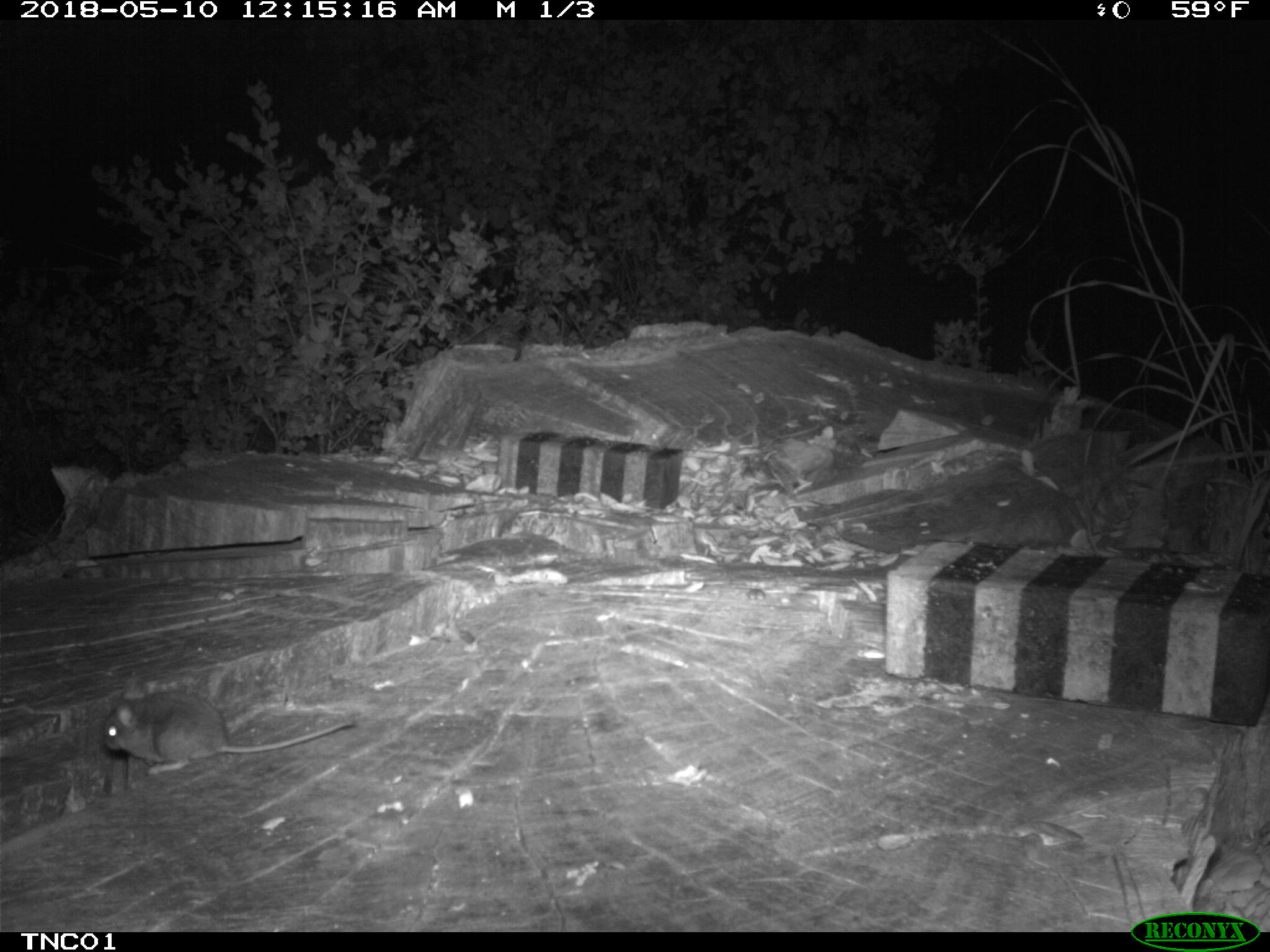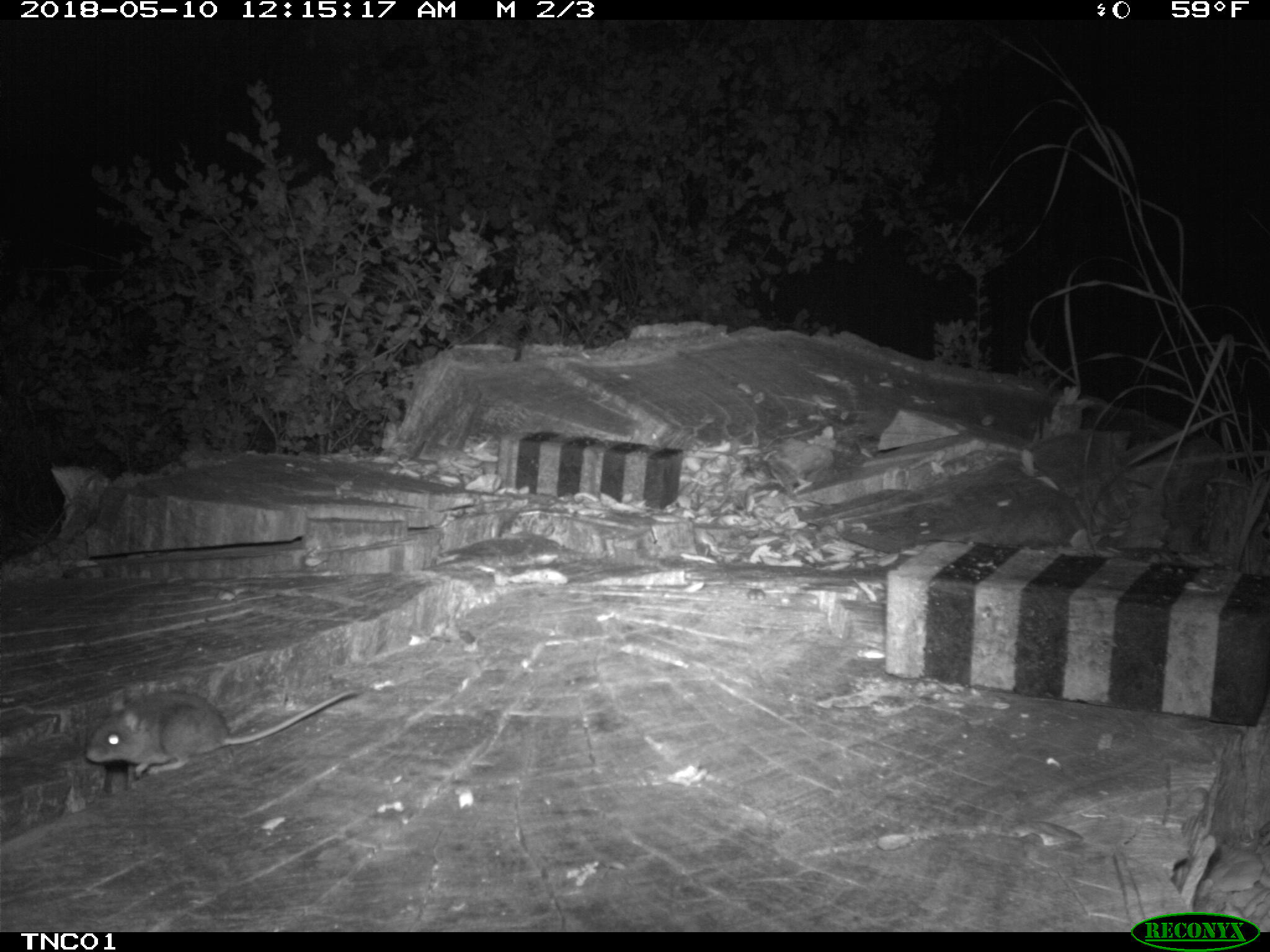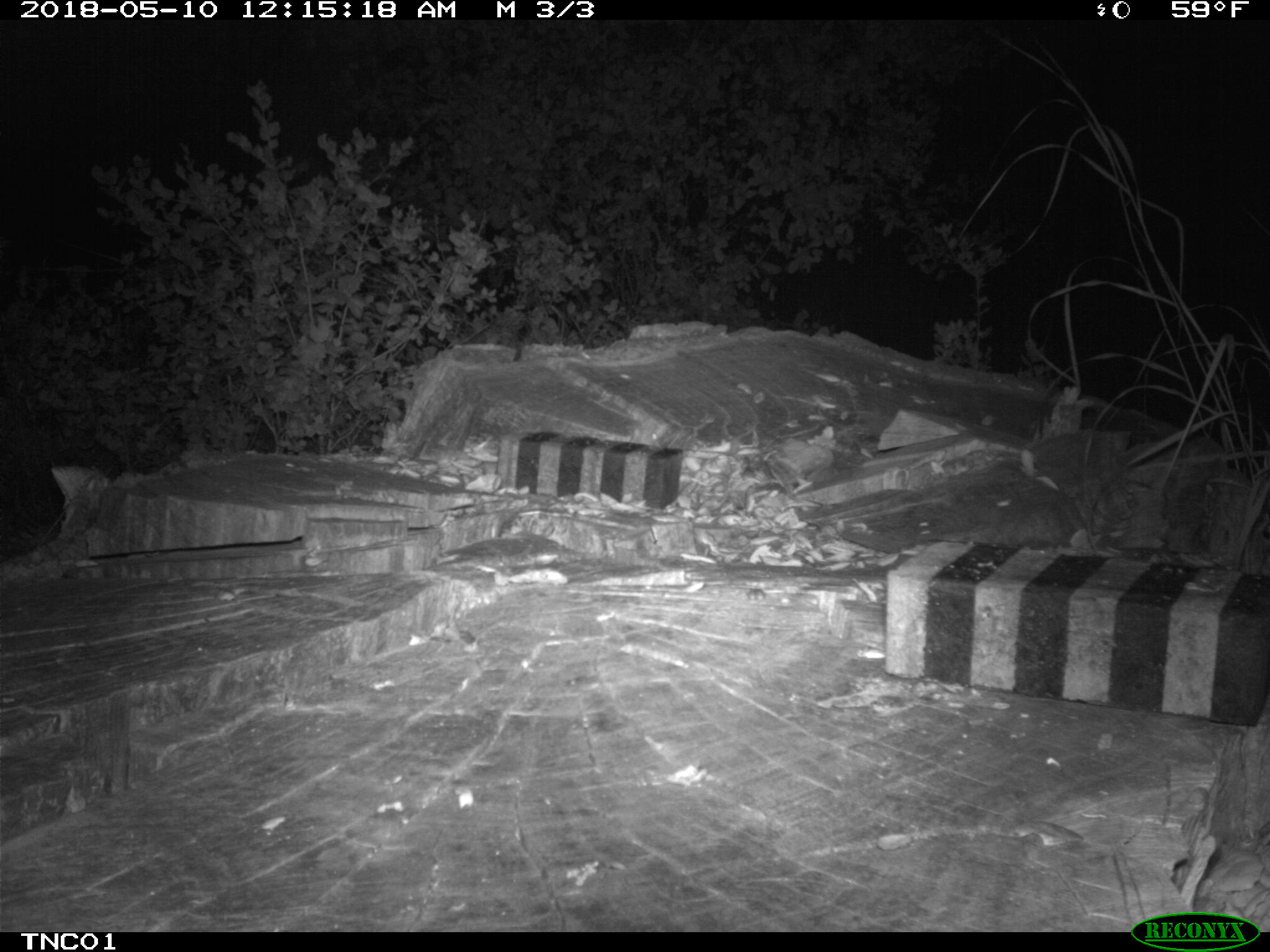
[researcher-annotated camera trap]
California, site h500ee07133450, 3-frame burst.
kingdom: Animalia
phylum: Chordata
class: Mammalia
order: Rodentia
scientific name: Rodentia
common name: rodent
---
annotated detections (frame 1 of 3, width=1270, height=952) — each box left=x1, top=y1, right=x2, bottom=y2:
rodent: left=100, top=672, right=354, bottom=777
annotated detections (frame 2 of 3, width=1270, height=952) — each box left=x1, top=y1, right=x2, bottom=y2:
rodent: left=88, top=686, right=363, bottom=777